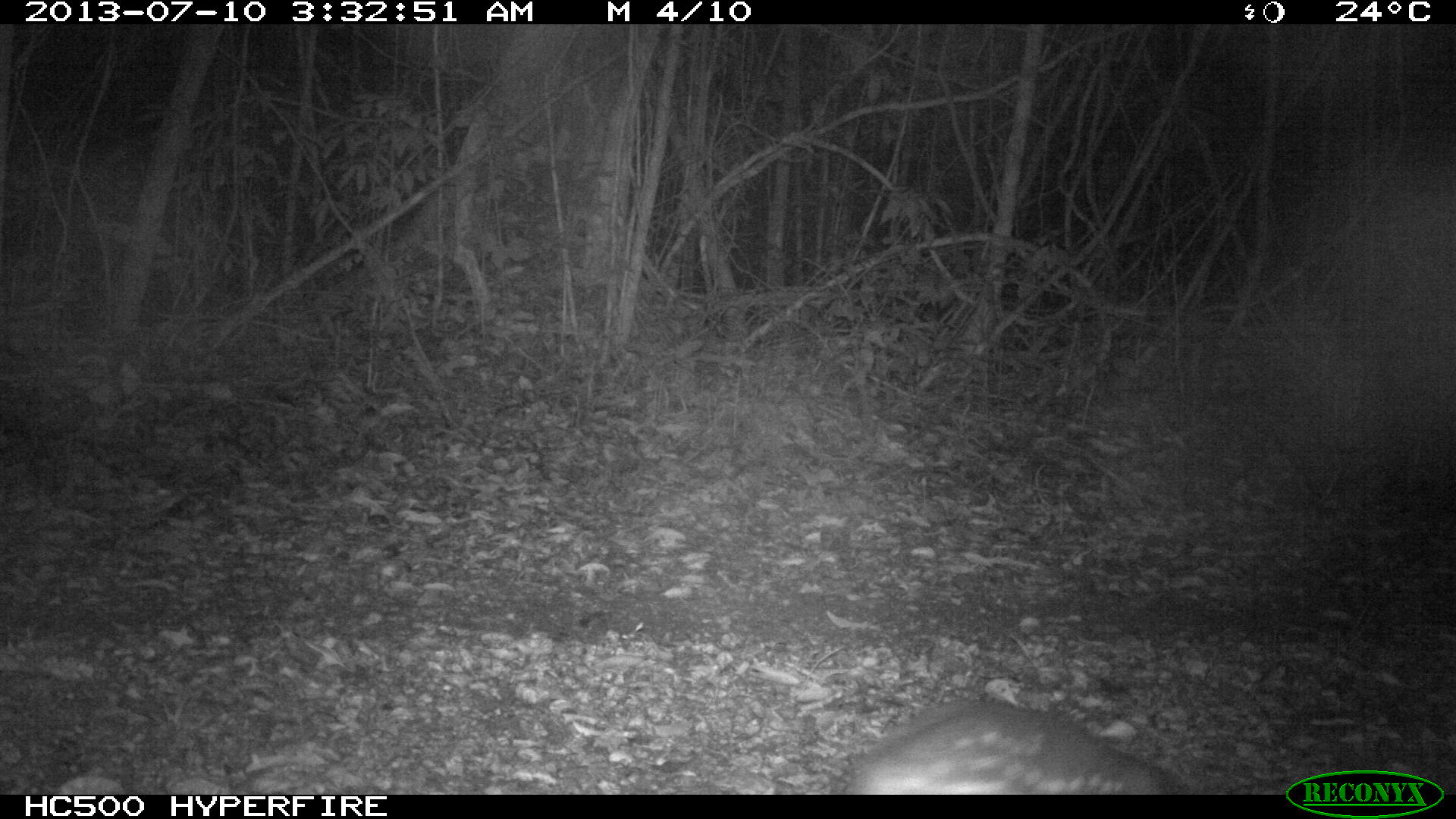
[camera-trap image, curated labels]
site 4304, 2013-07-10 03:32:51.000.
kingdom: Animalia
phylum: Chordata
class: Mammalia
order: Rodentia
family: Cuniculidae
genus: Cuniculus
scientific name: Cuniculus paca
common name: spotted paca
Cuniculus paca (spotted paca), count 1.